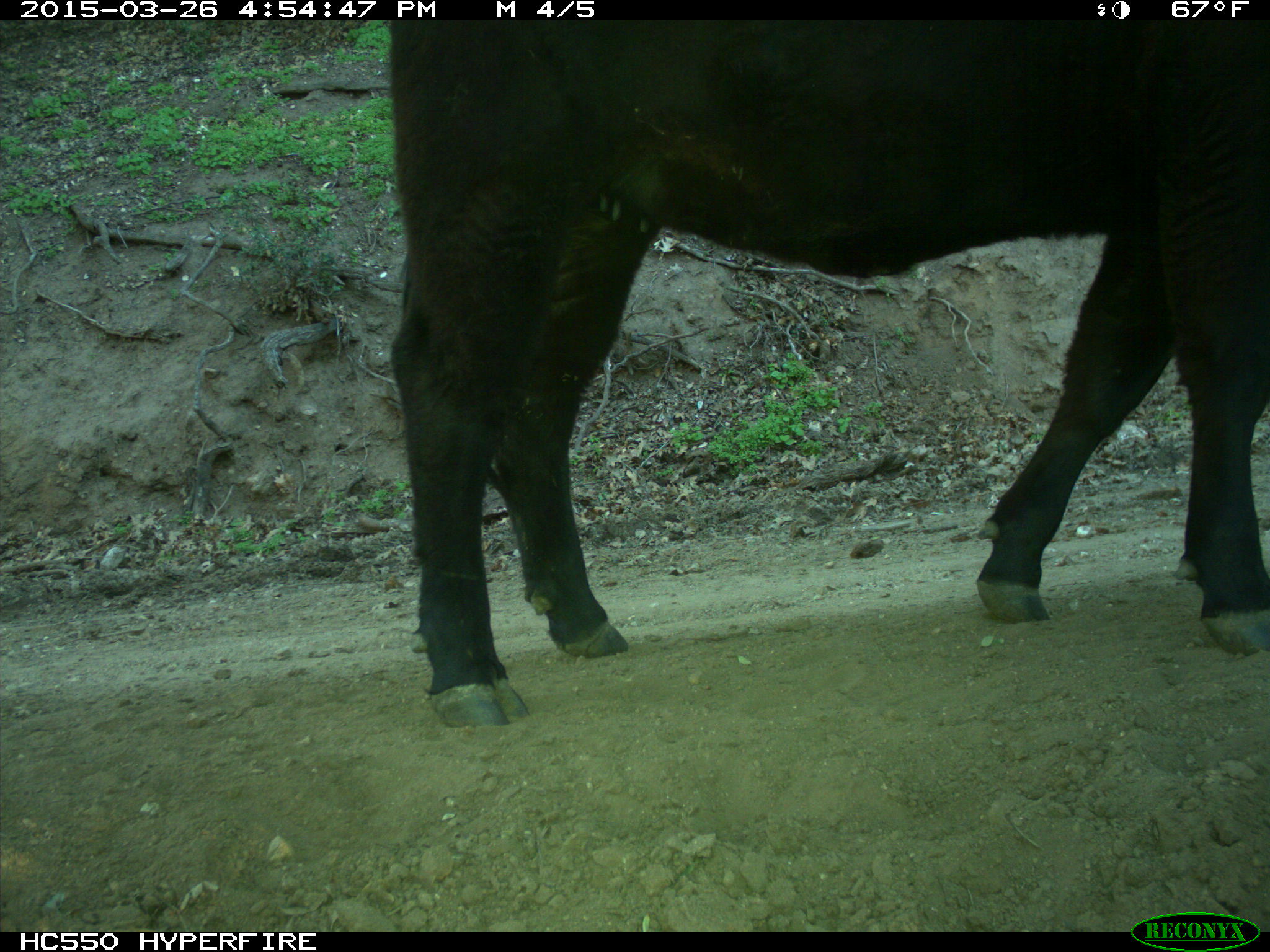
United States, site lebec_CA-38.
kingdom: Animalia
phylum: Chordata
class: Mammalia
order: Artiodactyla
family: Bovidae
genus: Bos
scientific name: Bos taurus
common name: domestic cow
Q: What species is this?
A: Bos taurus (domestic cow).